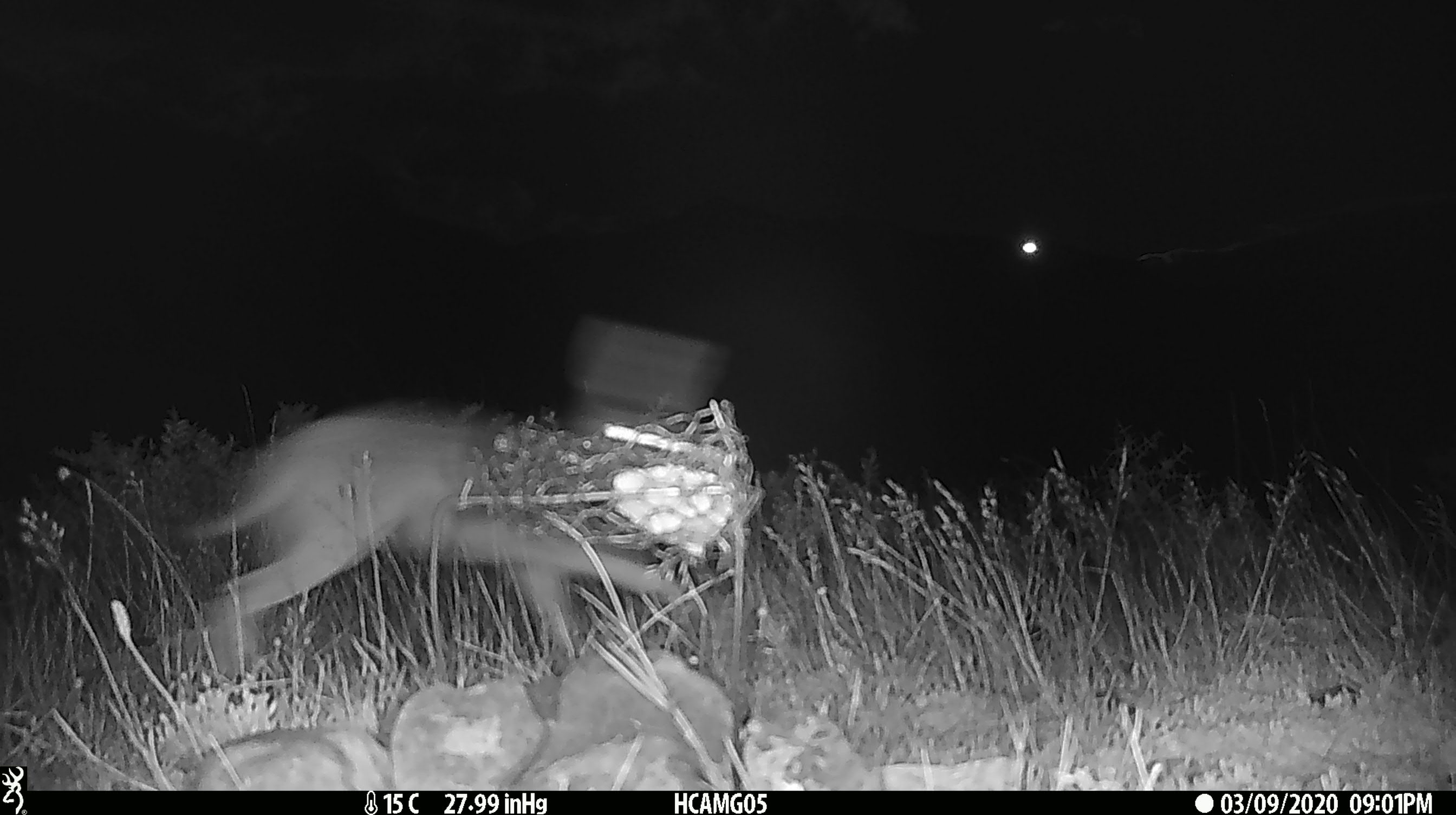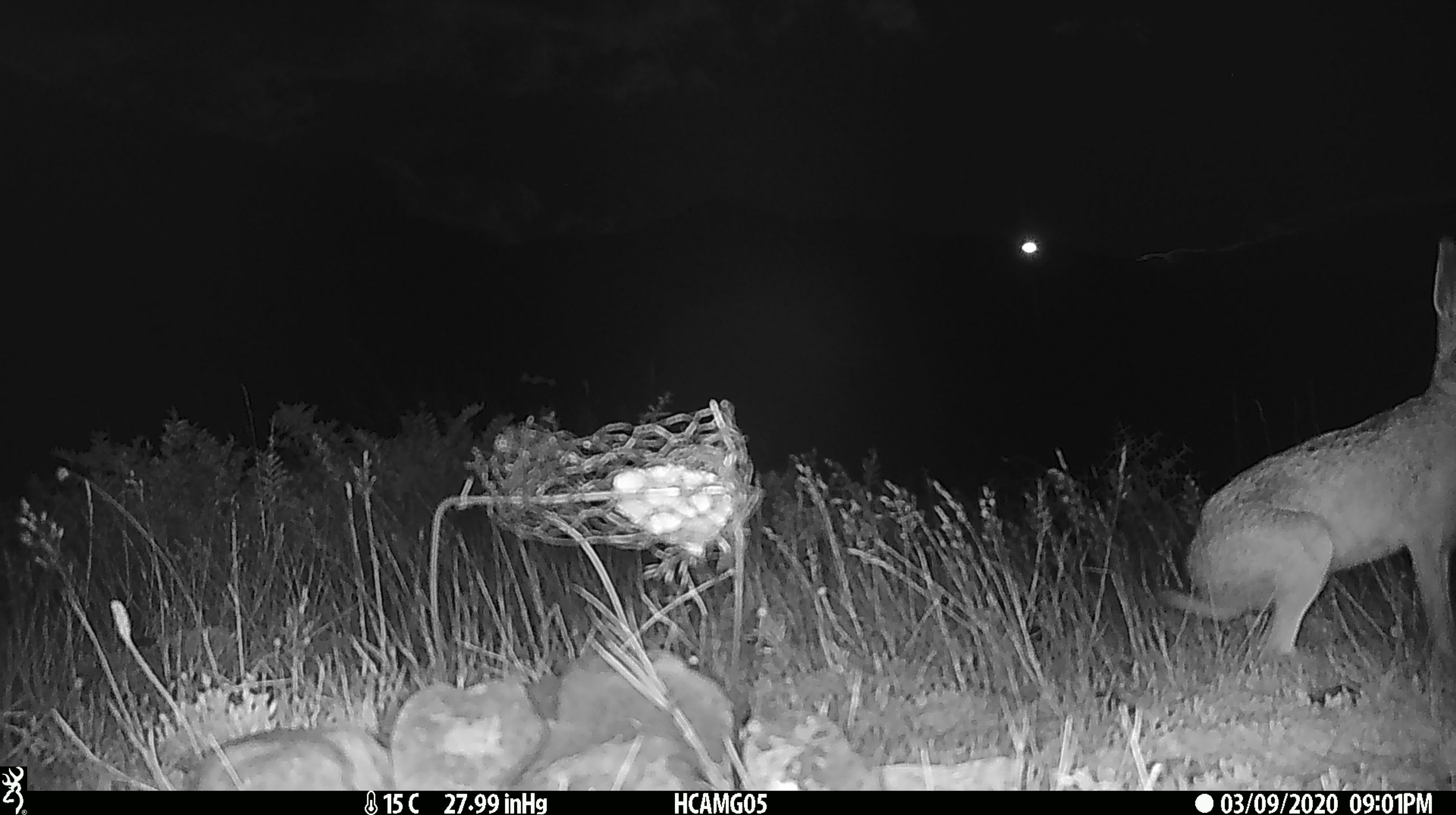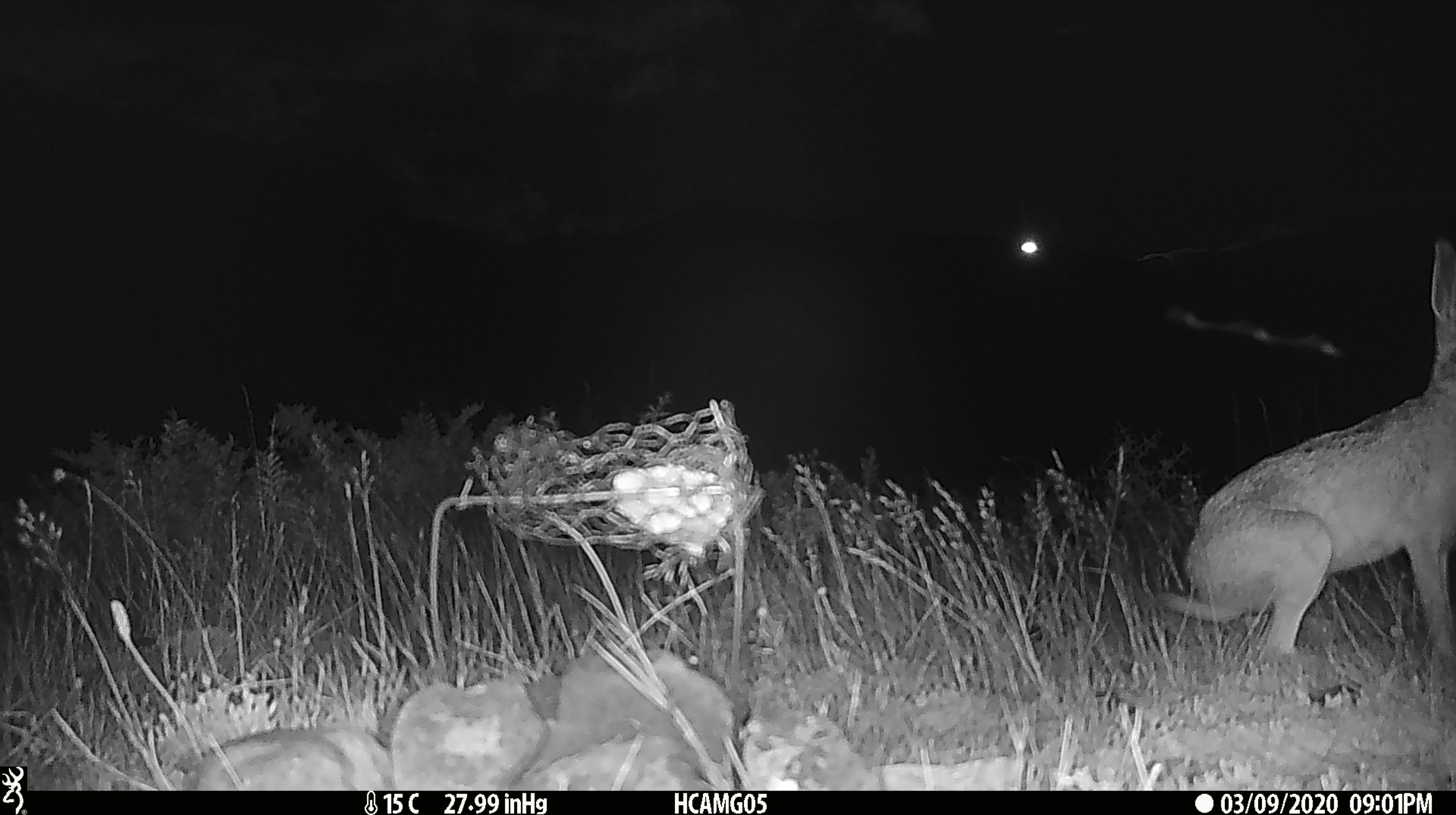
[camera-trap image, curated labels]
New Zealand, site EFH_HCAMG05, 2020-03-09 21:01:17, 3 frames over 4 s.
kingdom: Animalia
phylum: Chordata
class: Mammalia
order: Lagomorpha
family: Leporidae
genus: Lepus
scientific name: Lepus europaeus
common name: brown hare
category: hare